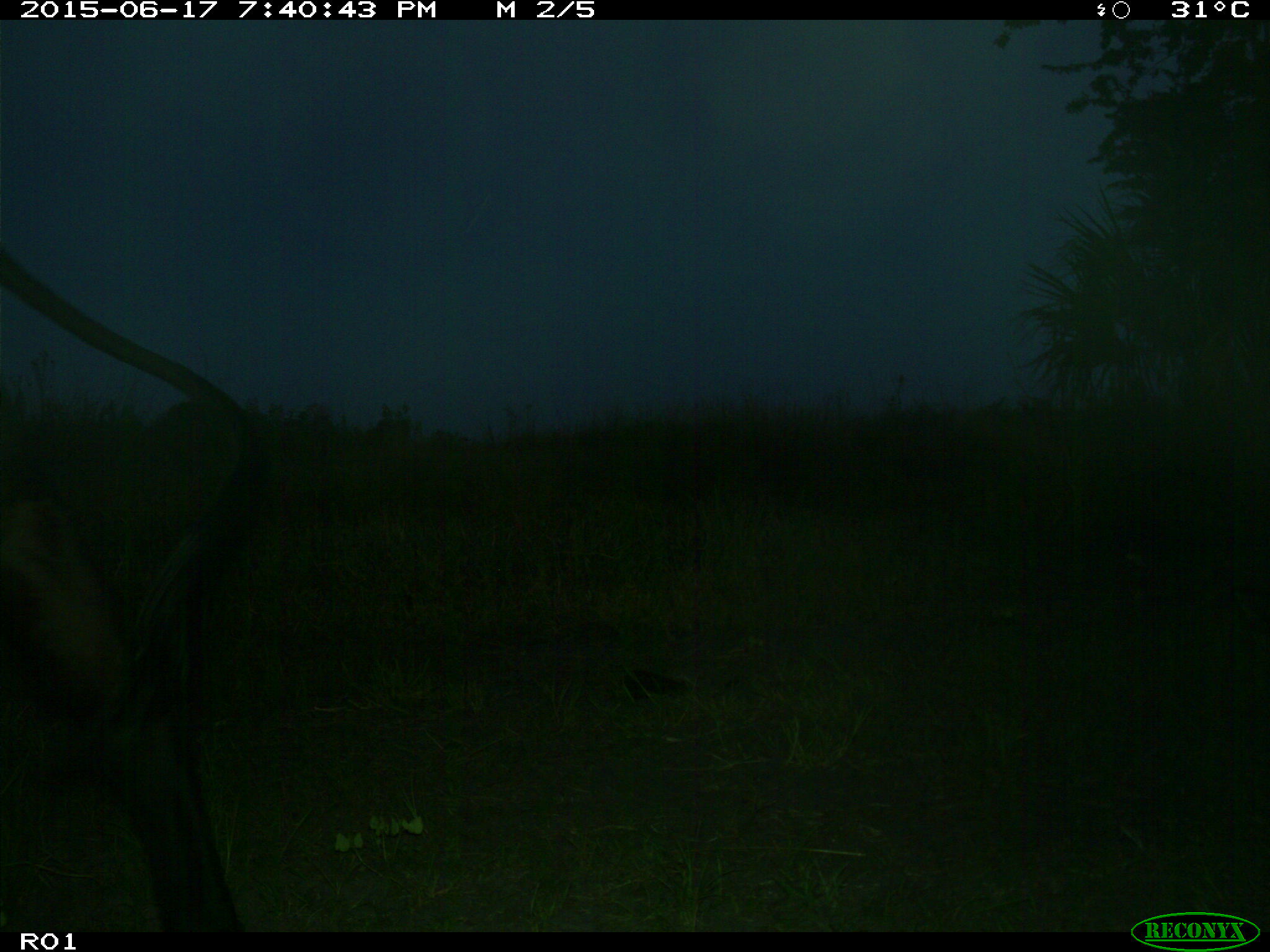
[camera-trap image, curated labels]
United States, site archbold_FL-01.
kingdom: Animalia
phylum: Chordata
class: Mammalia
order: Artiodactyla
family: Bovidae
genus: Bos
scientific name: Bos taurus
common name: domestic cow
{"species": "Bos taurus (domestic cow)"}